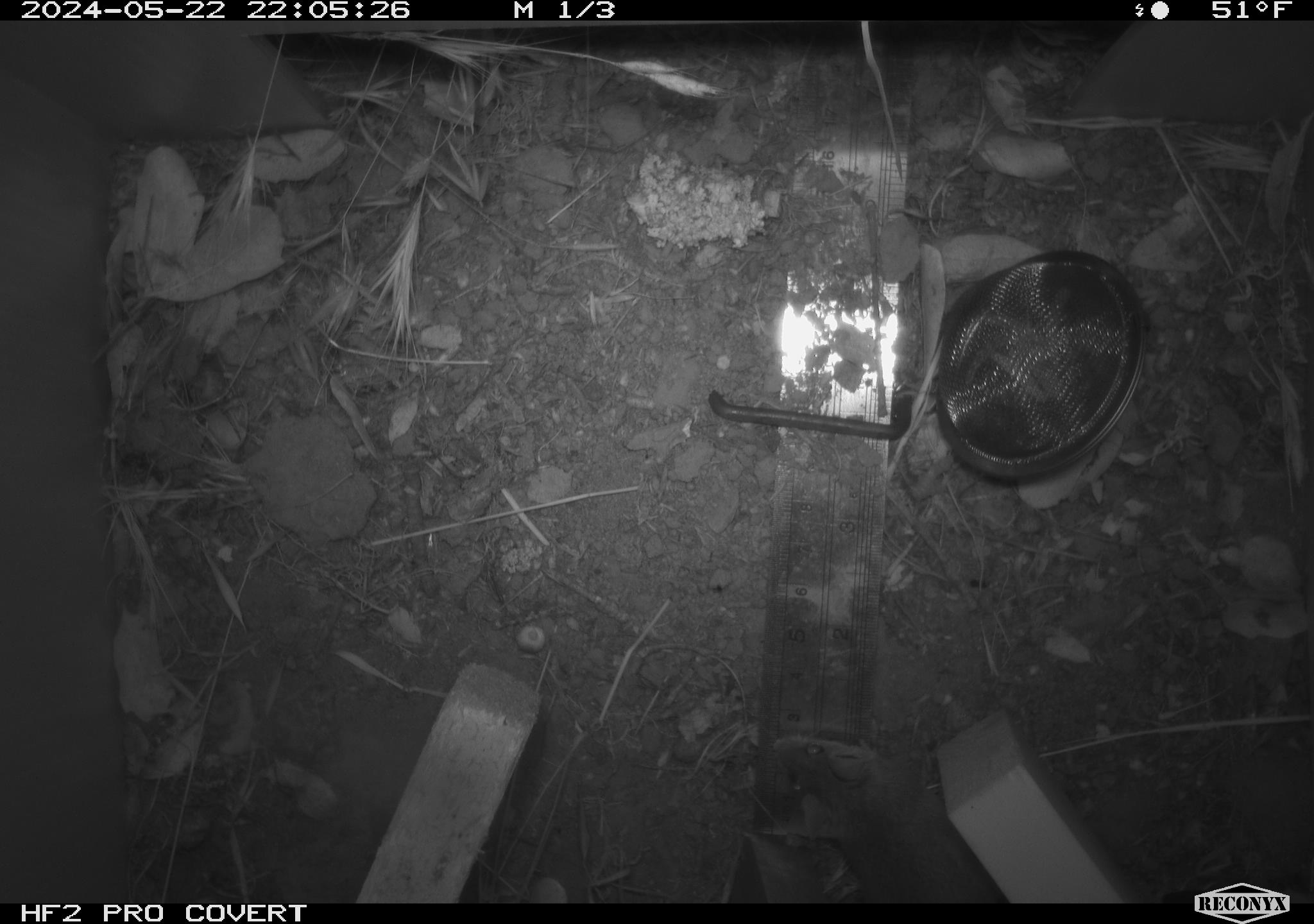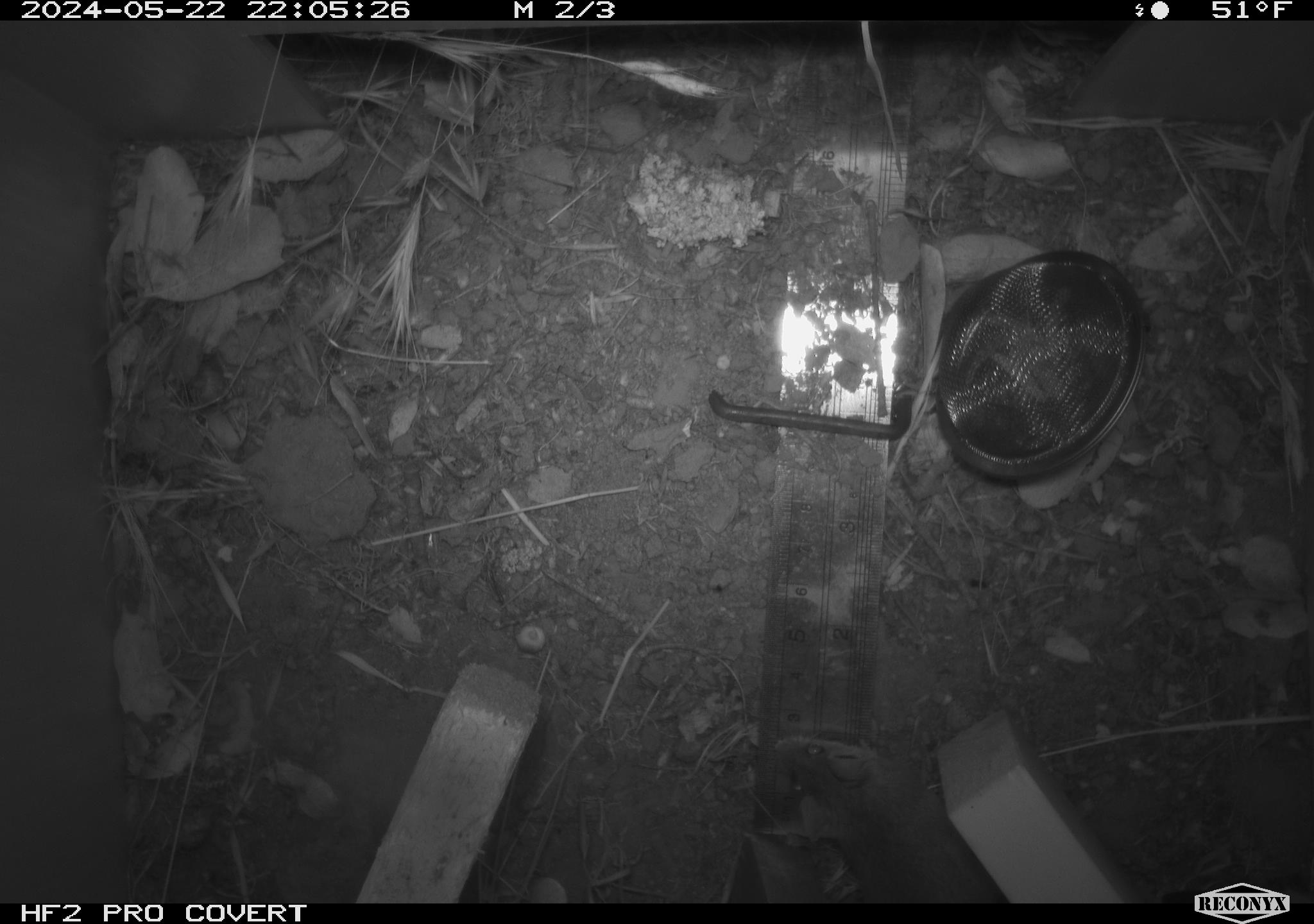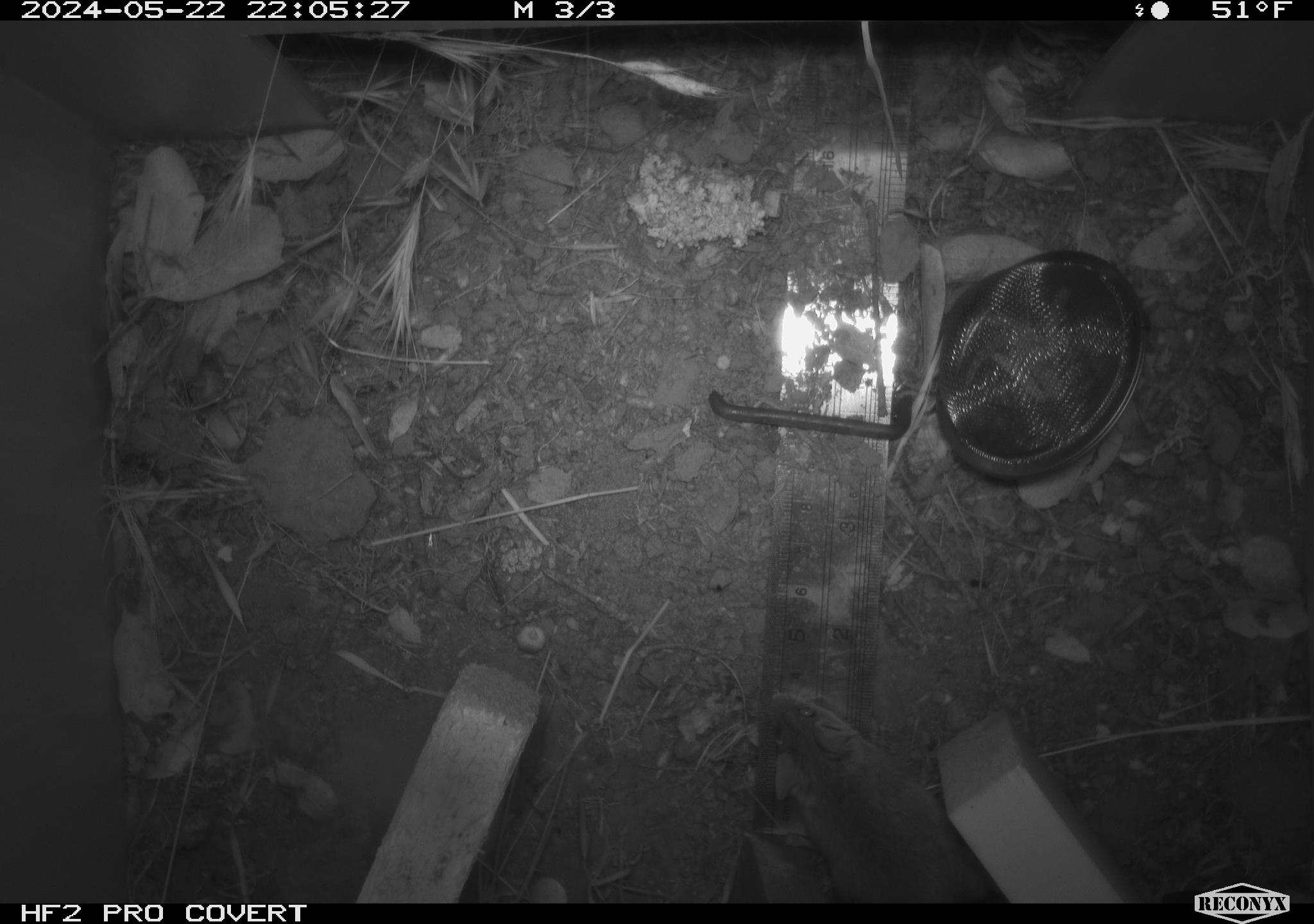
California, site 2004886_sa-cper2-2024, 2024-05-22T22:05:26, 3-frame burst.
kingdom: Animalia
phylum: Chordata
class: Mammalia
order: Rodentia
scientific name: Rodentia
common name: rodent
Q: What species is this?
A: Rodent (Rodentia).